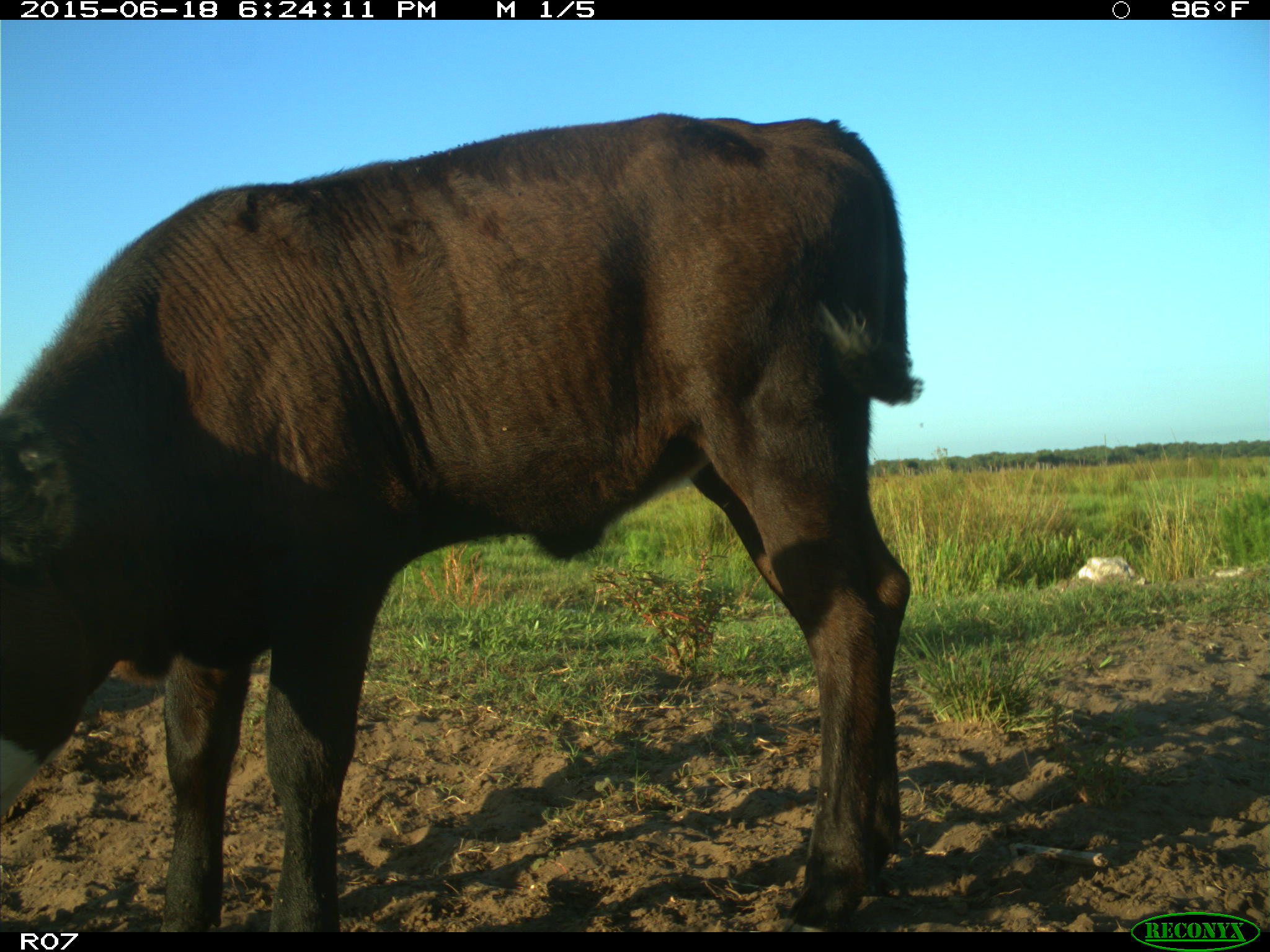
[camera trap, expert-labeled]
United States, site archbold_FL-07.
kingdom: Animalia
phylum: Chordata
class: Mammalia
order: Artiodactyla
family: Bovidae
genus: Bos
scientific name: Bos taurus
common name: domestic cow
Bos taurus (domestic cow).